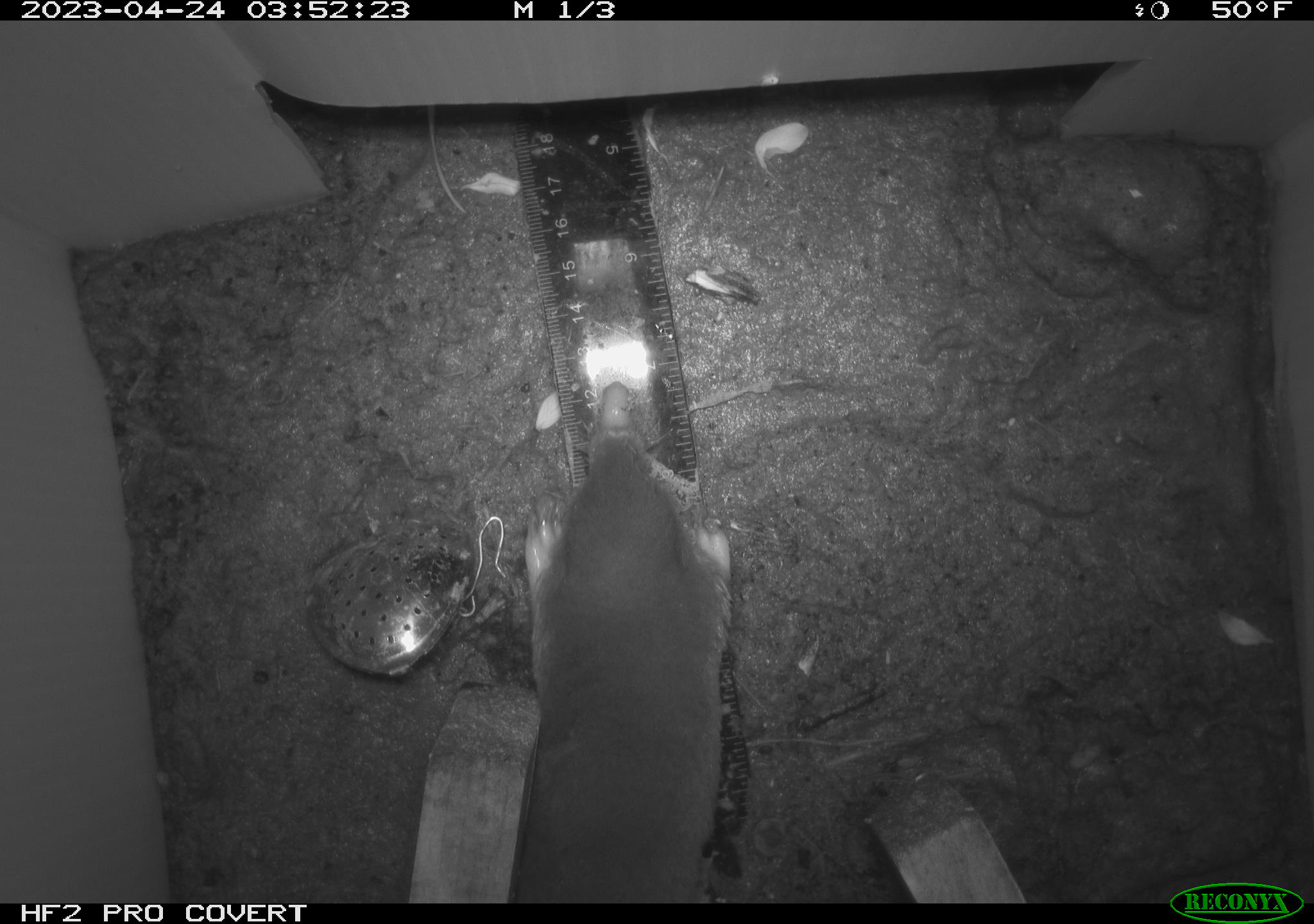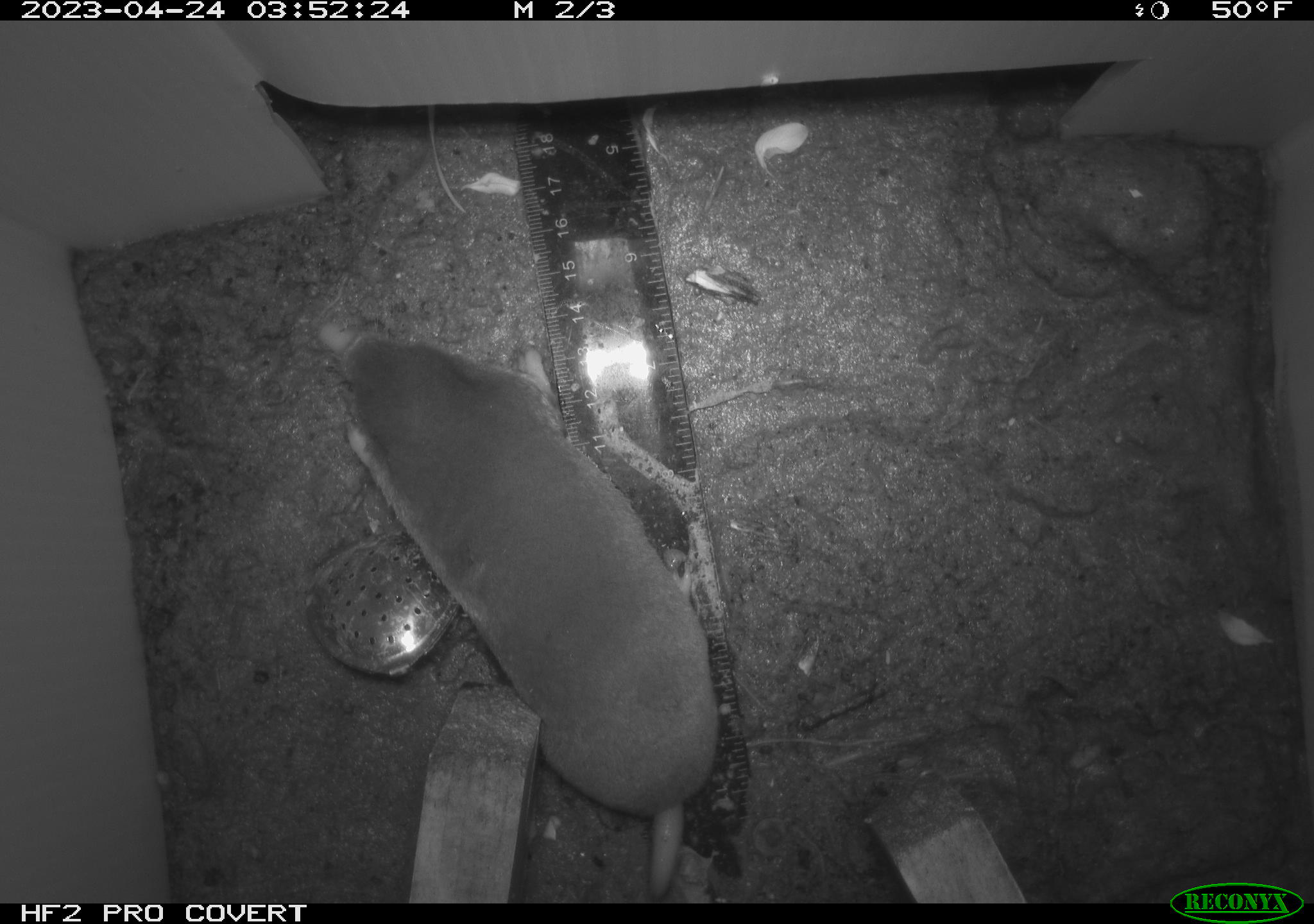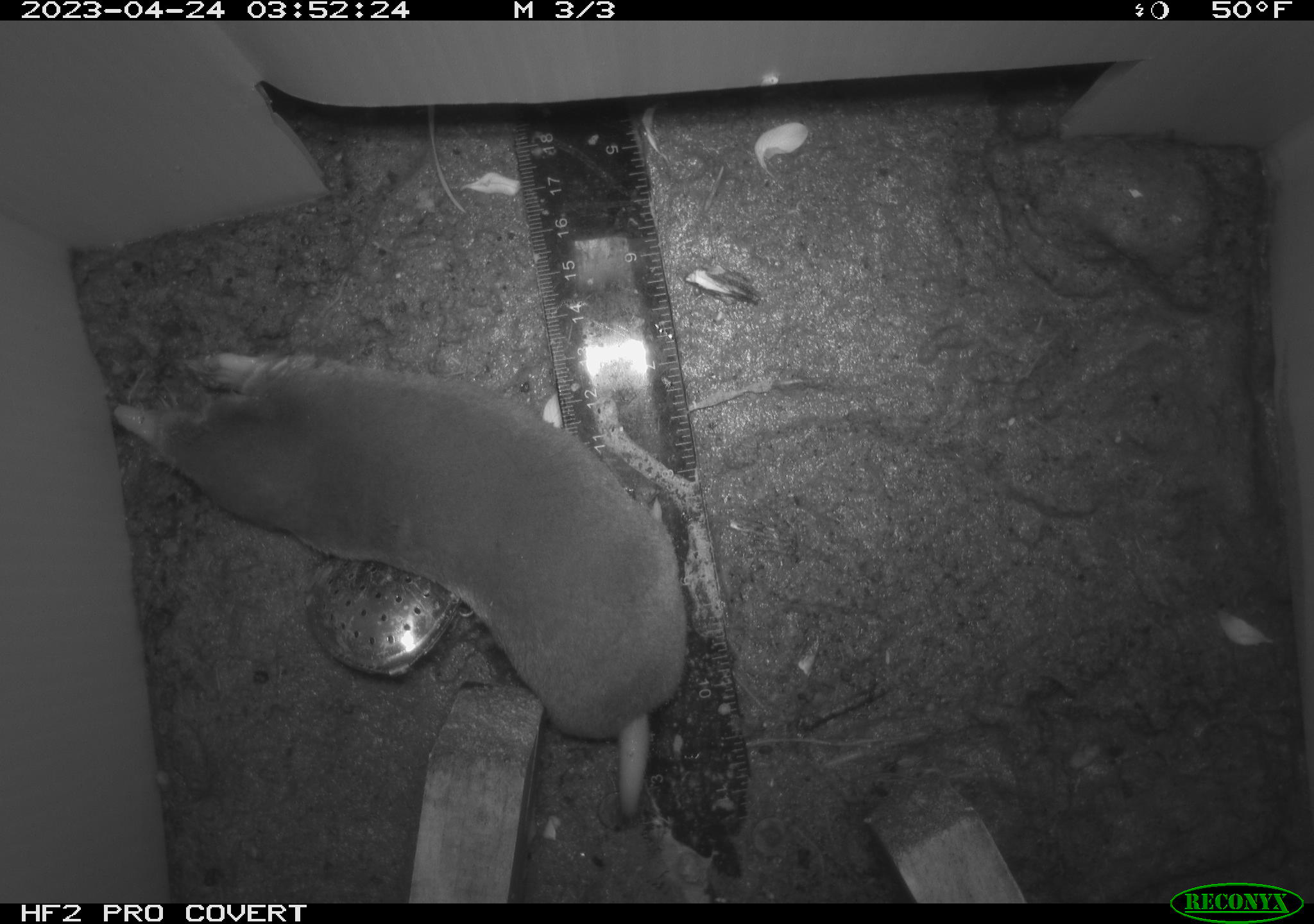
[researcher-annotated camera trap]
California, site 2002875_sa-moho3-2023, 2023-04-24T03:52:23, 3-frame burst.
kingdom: Animalia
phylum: Chordata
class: Mammalia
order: Eulipotyphla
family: Talpidae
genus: Scapanus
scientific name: Scapanus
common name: western moles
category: scapanus species